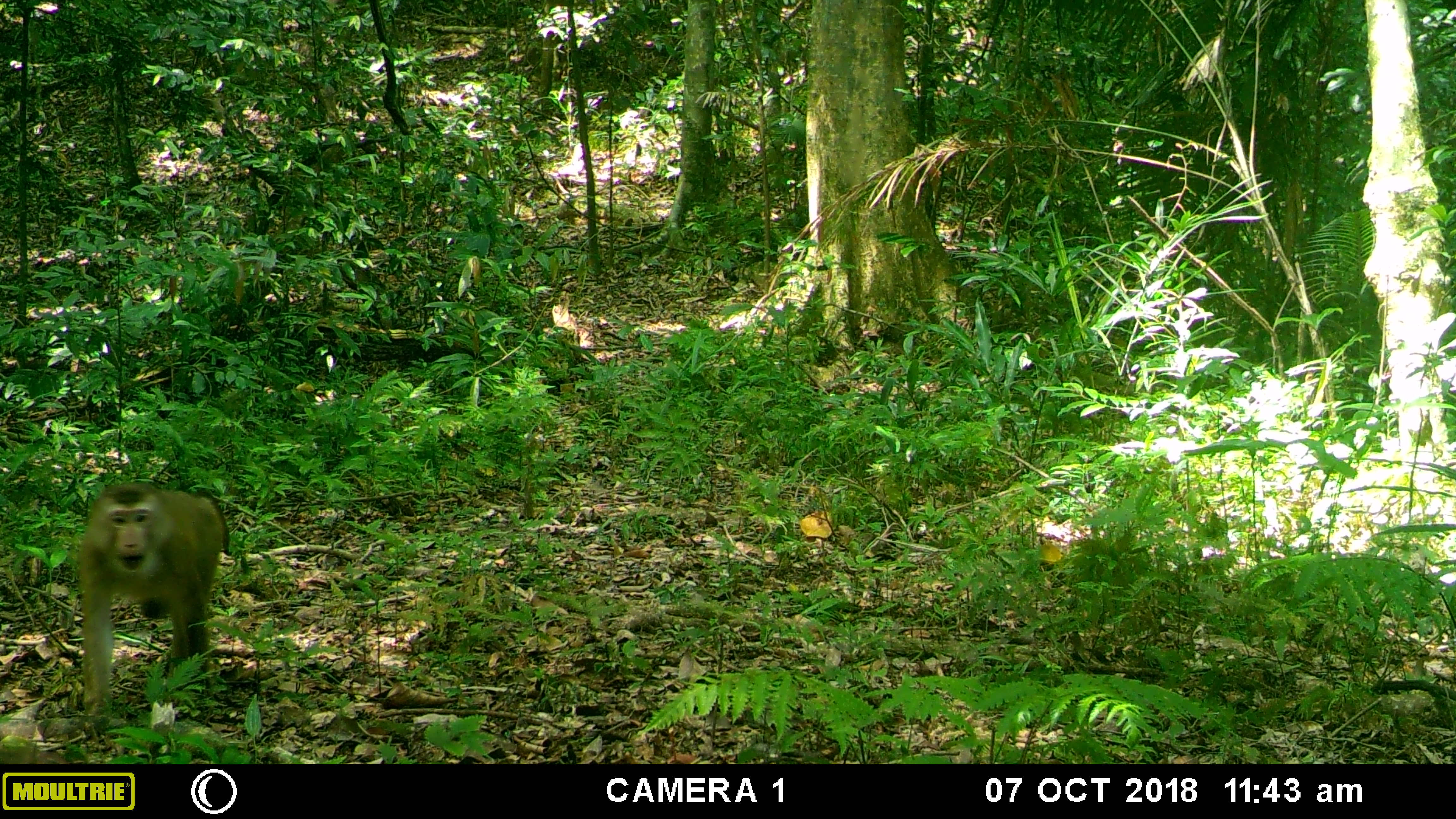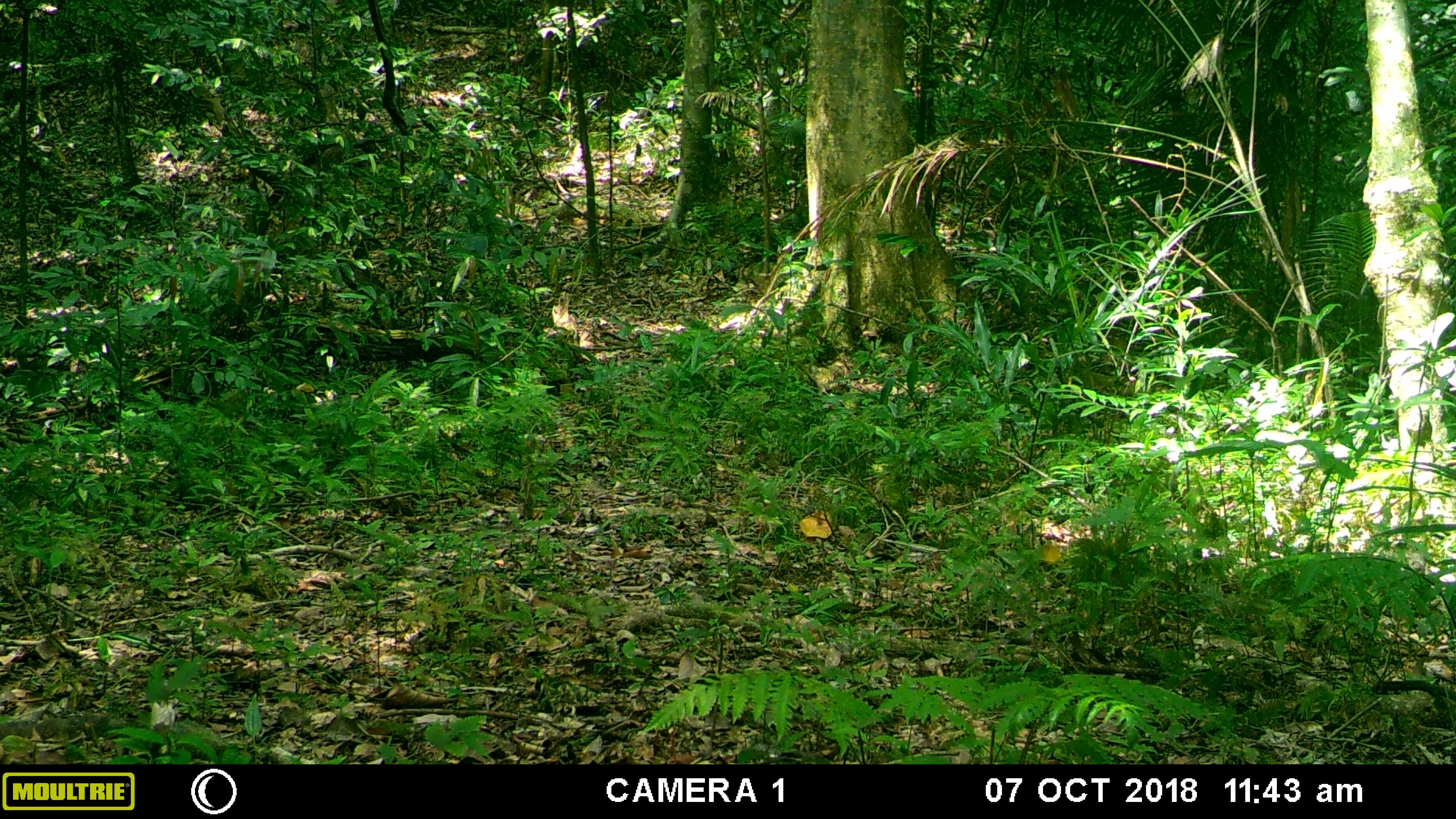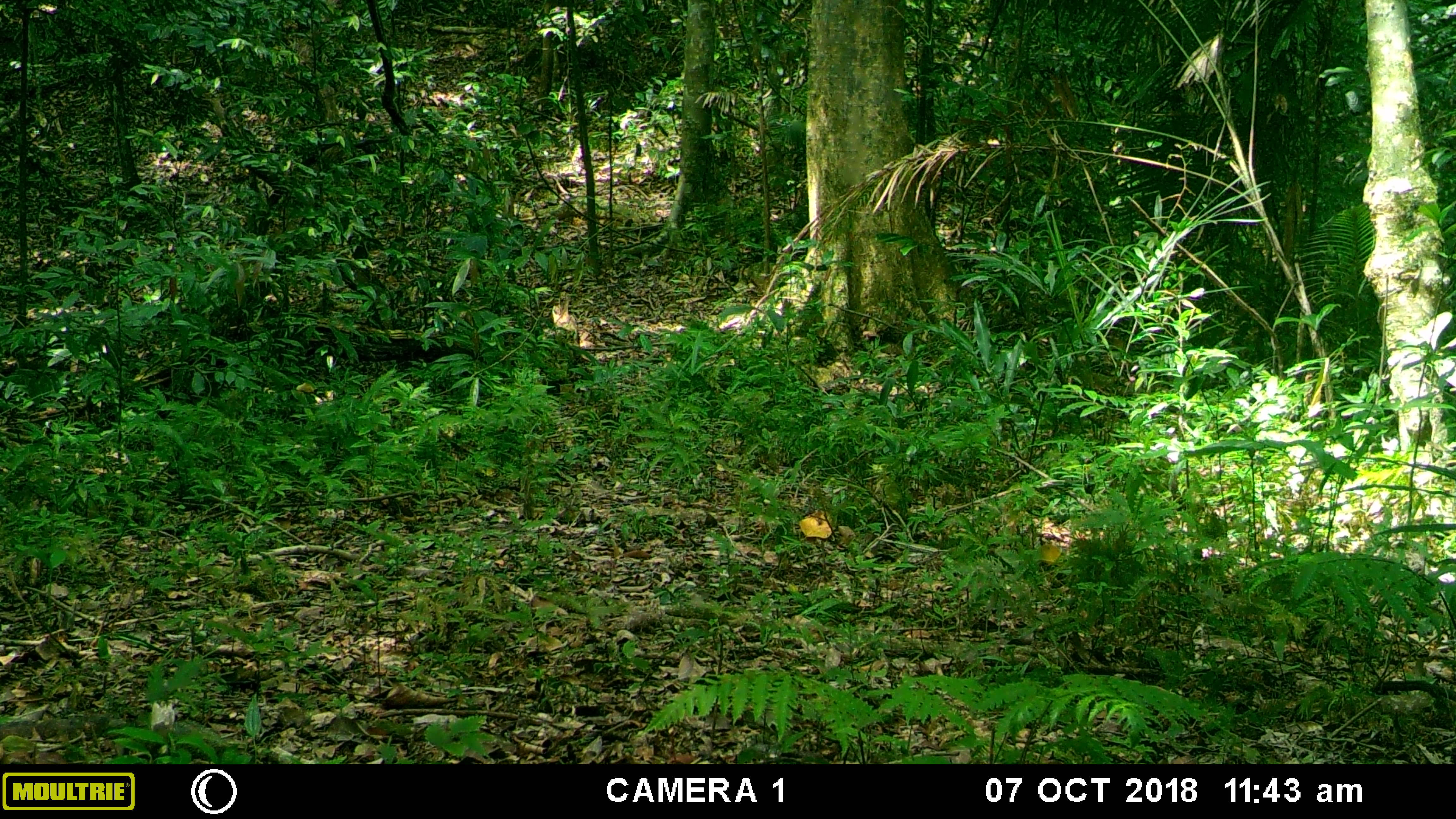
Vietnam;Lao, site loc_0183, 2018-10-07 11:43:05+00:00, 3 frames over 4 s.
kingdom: Animalia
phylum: Chordata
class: Mammalia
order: Primates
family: Cercopithecidae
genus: Macaca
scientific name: Macaca nemestrina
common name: pig-tailed macaque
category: pig tailed macaque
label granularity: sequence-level